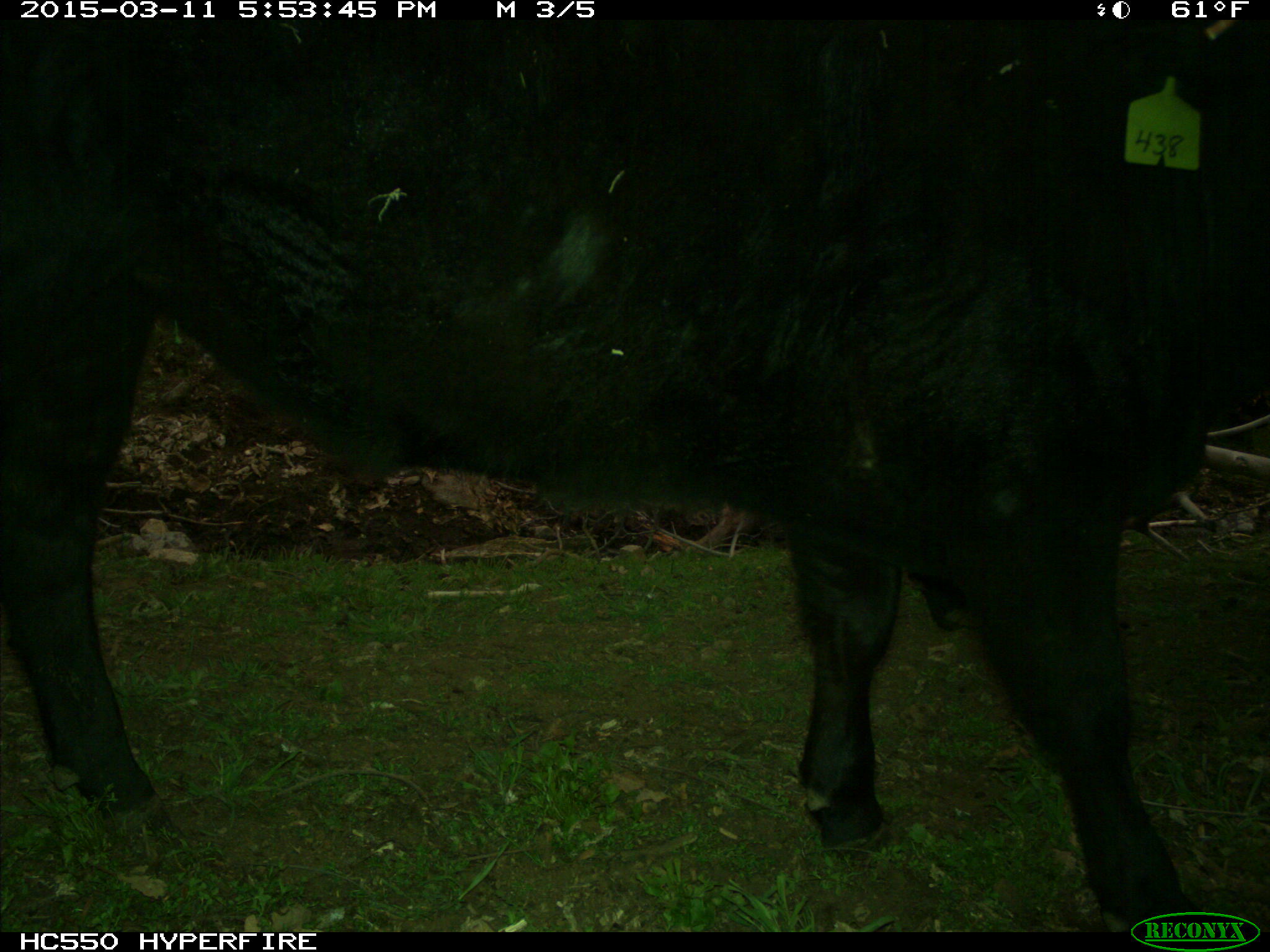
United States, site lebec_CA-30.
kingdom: Animalia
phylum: Chordata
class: Mammalia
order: Artiodactyla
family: Bovidae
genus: Bos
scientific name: Bos taurus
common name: domestic cow